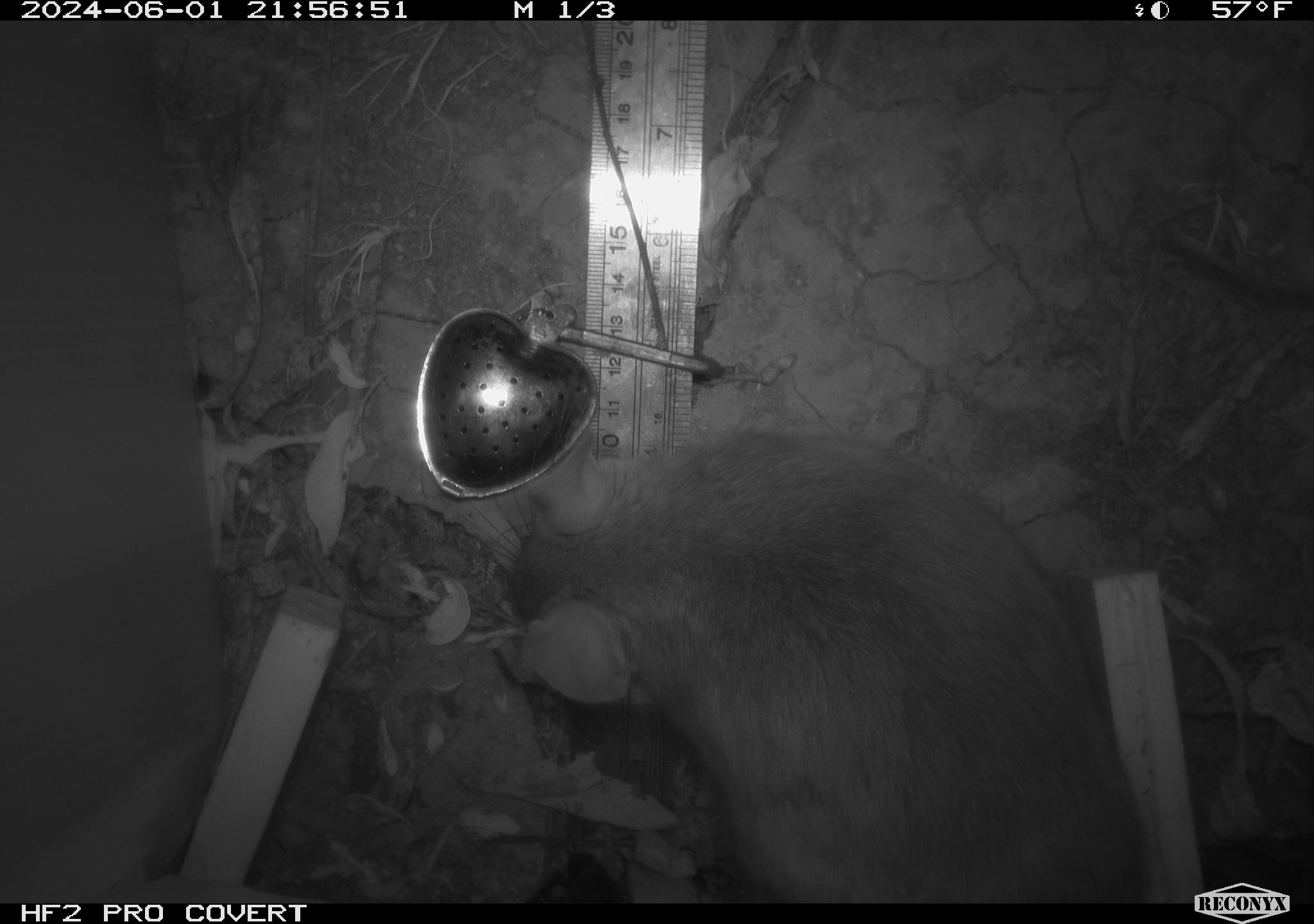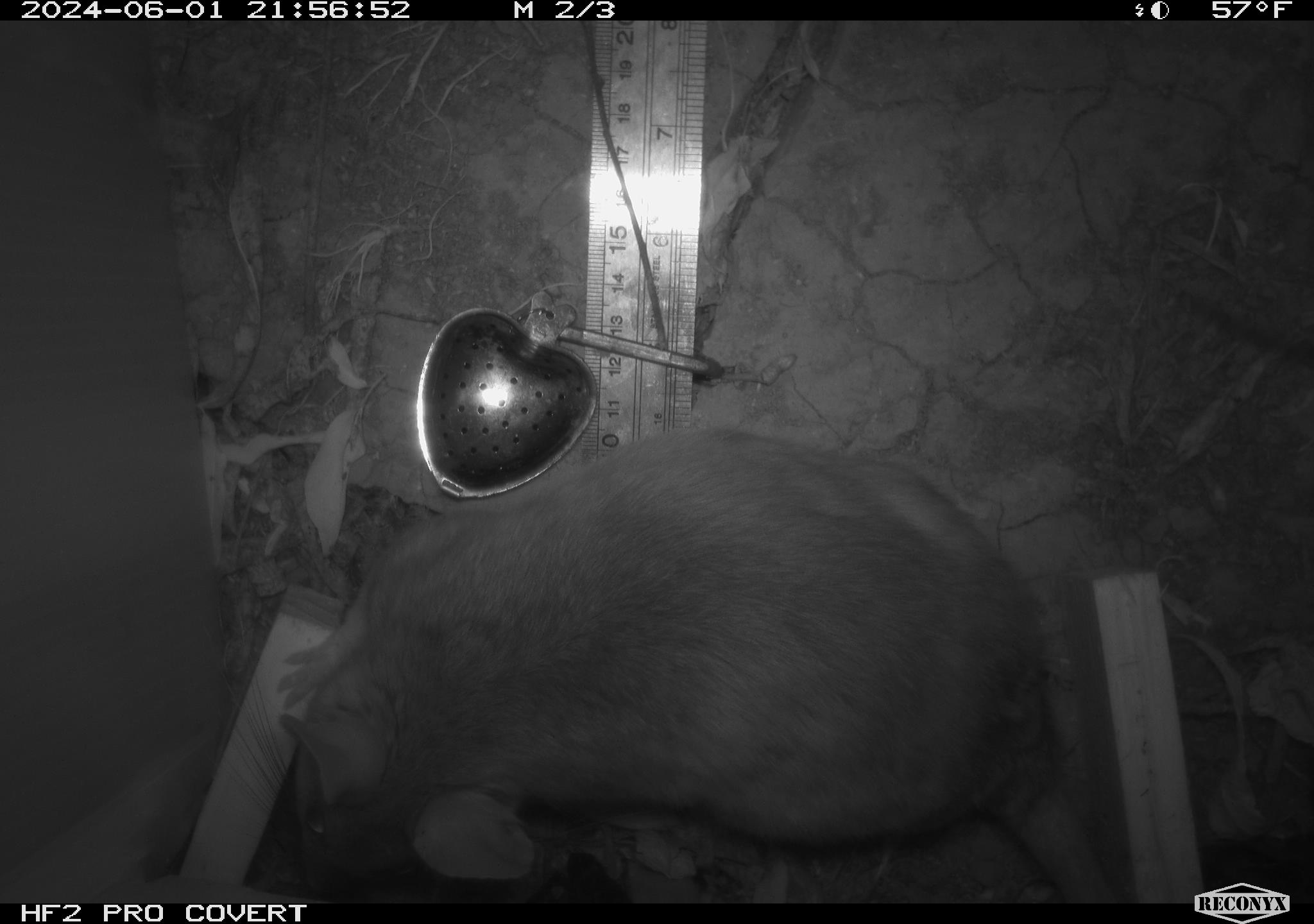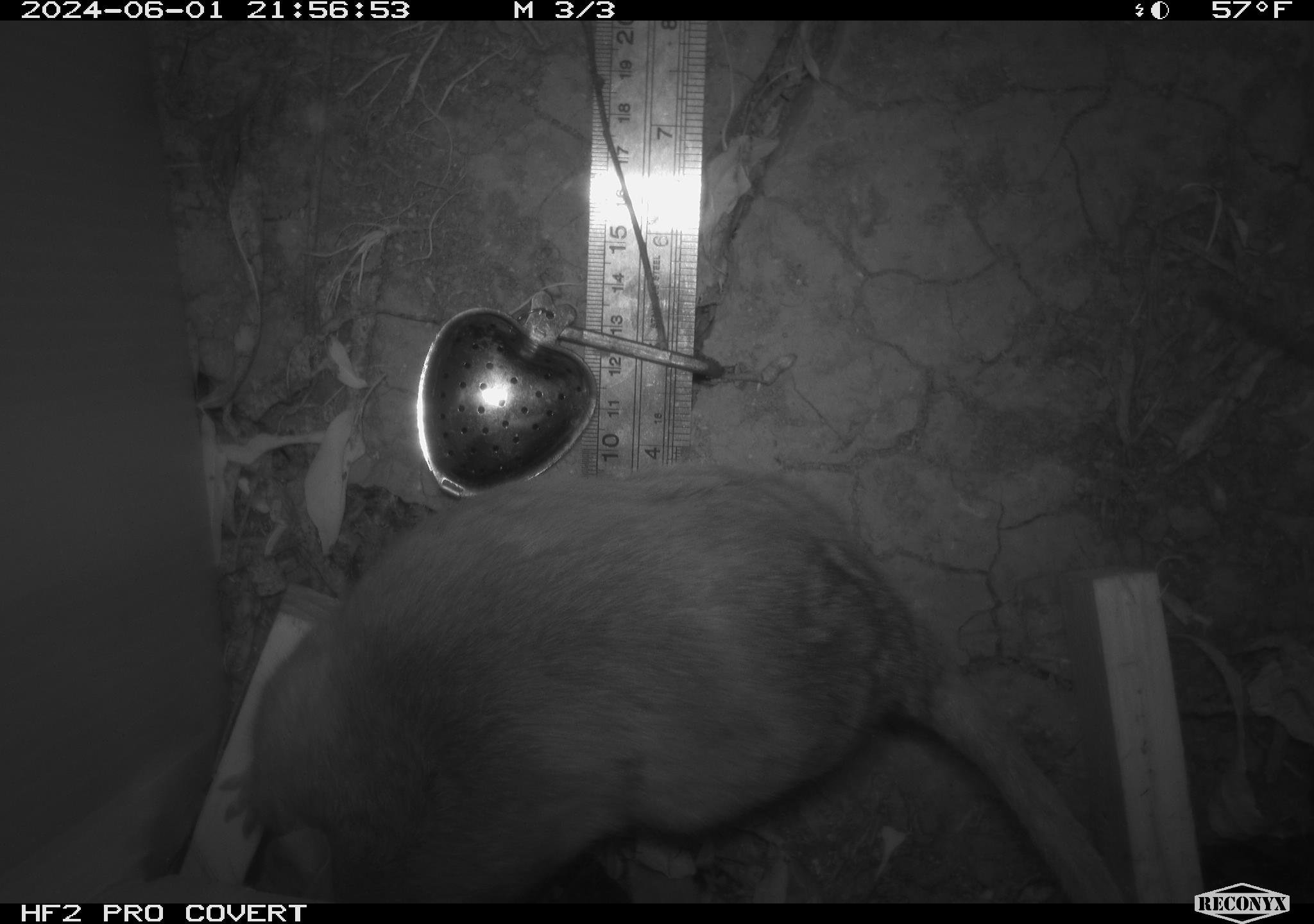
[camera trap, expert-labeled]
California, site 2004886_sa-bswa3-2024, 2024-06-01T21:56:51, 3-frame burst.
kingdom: Animalia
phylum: Chordata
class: Mammalia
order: Rodentia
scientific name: Rodentia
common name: woodrat or rat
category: woodrat or rat species